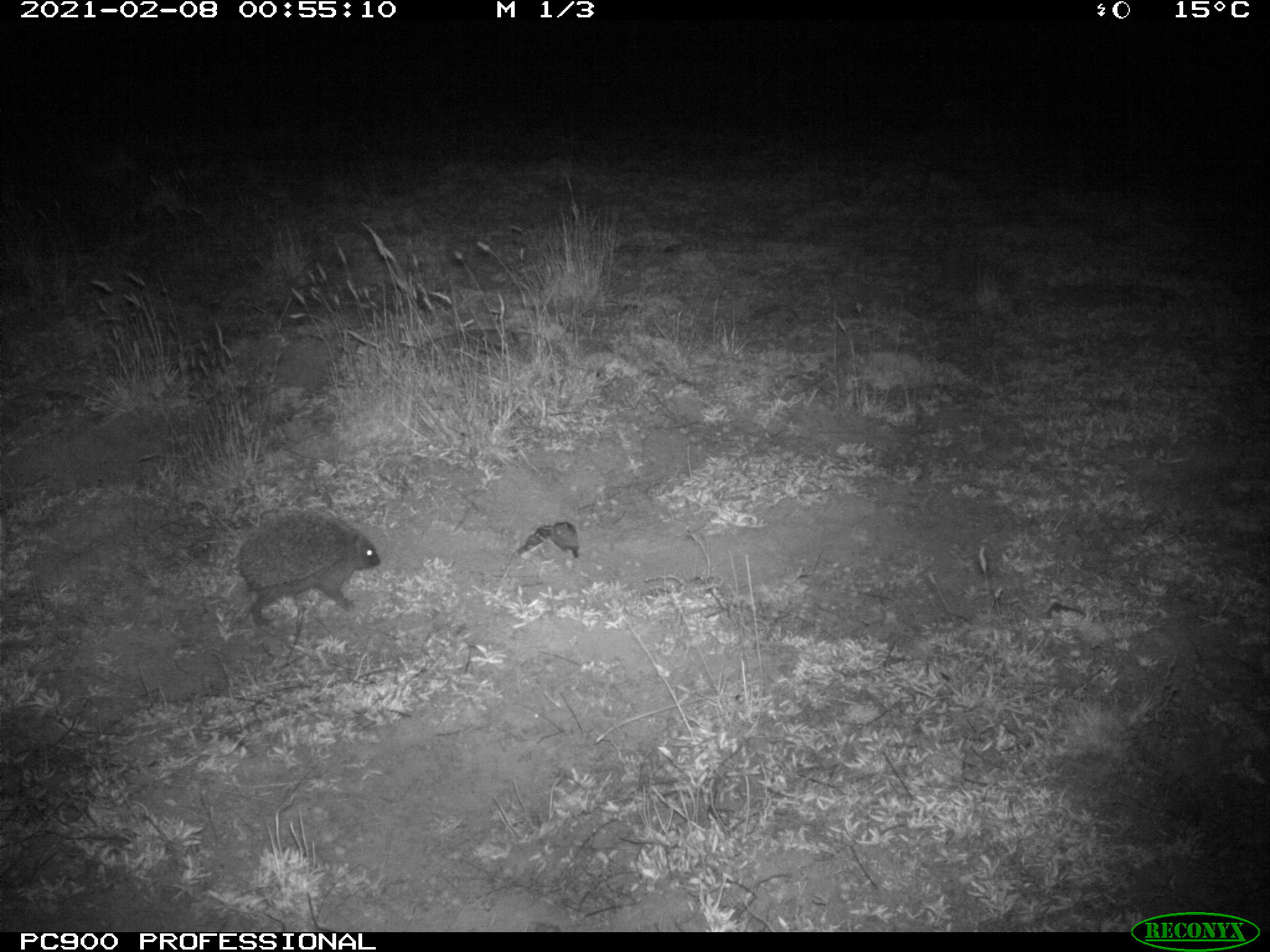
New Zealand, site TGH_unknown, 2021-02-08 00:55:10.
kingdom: Animalia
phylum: Chordata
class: Mammalia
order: Eulipotyphla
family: Erinaceidae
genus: Erinaceus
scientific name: Erinaceus europaeus europaeus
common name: european hedgehog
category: hedgehog